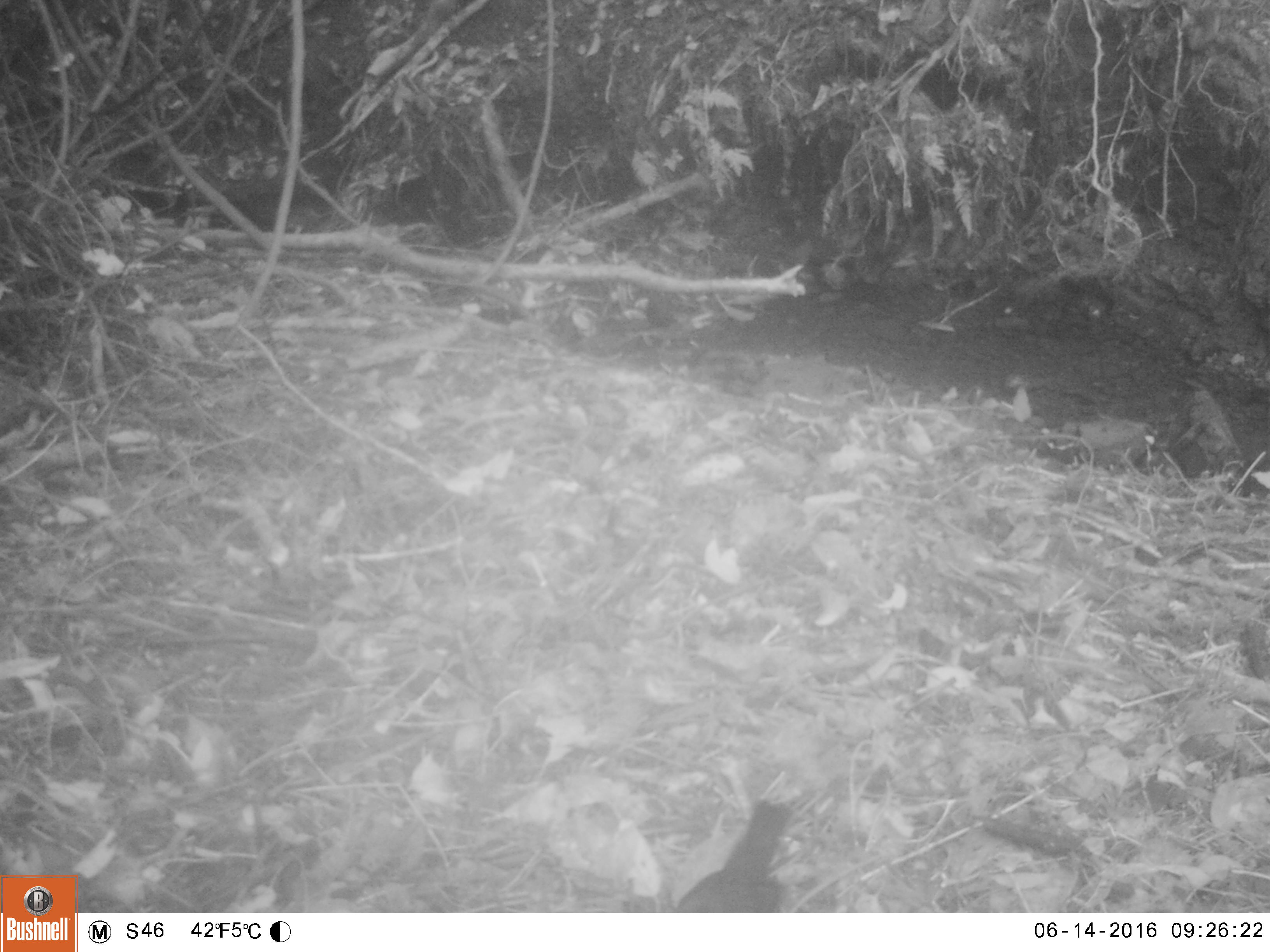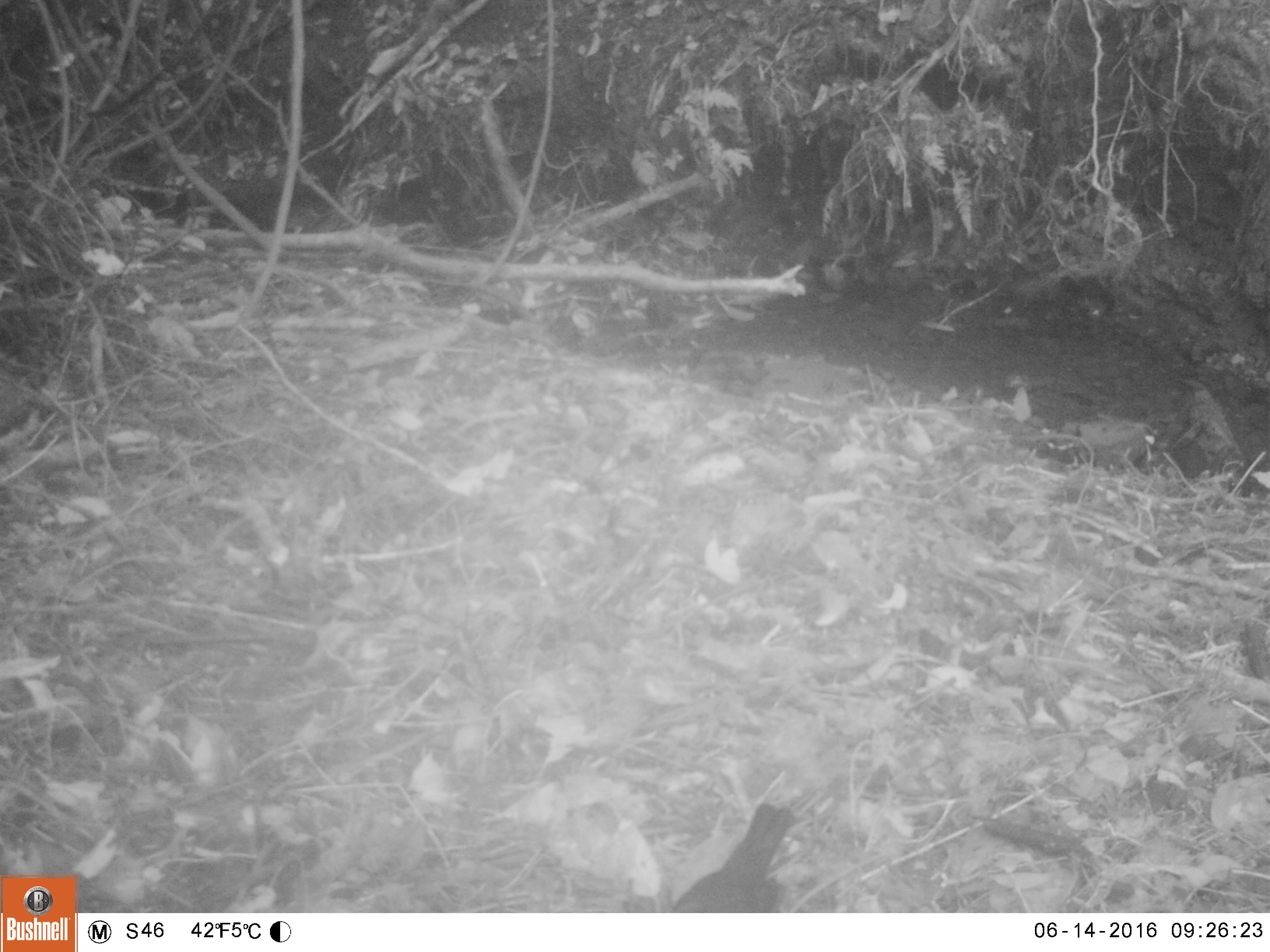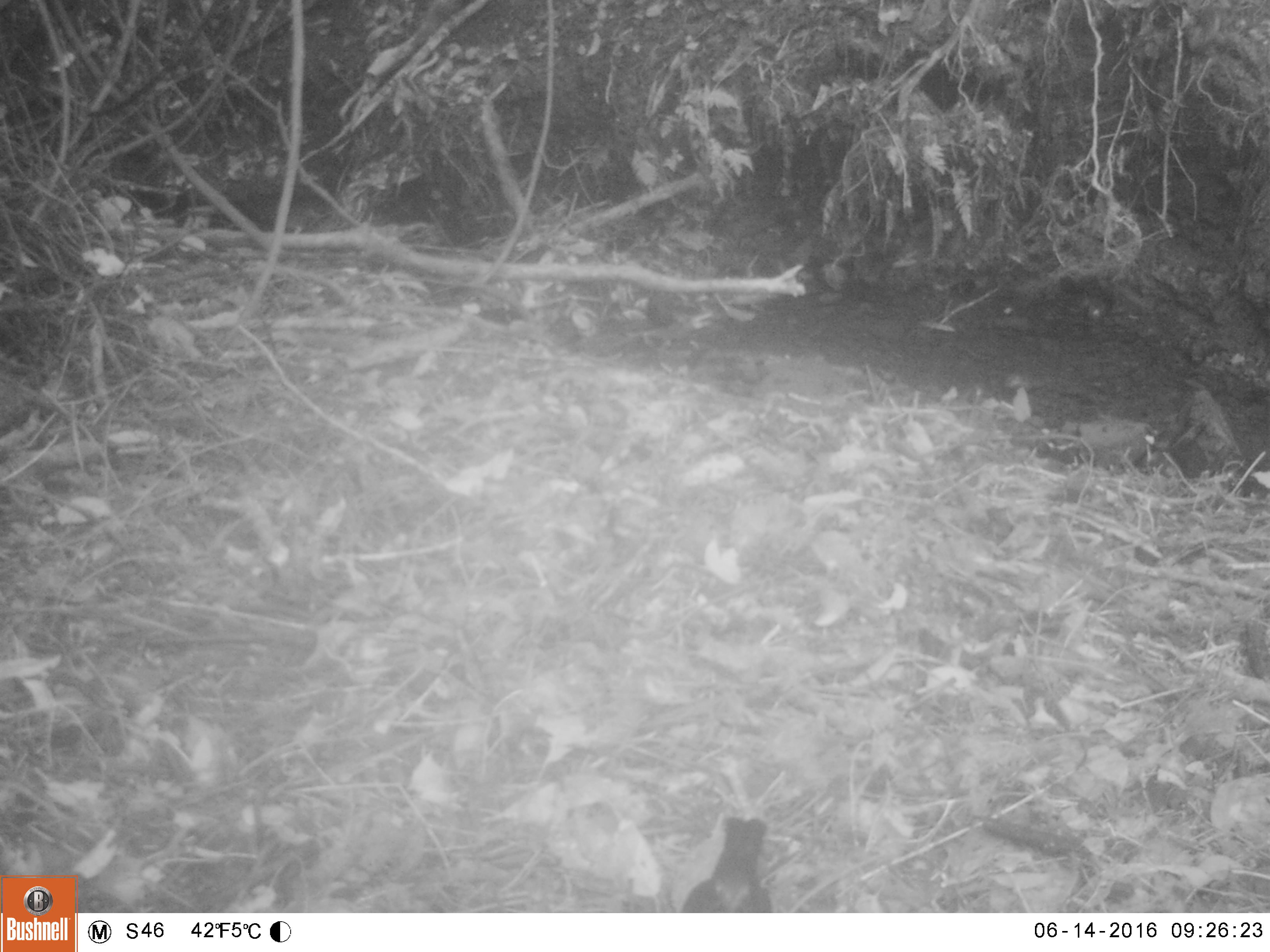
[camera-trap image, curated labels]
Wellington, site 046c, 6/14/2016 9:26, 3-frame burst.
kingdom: Animalia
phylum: Chordata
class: Aves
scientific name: Aves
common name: bird